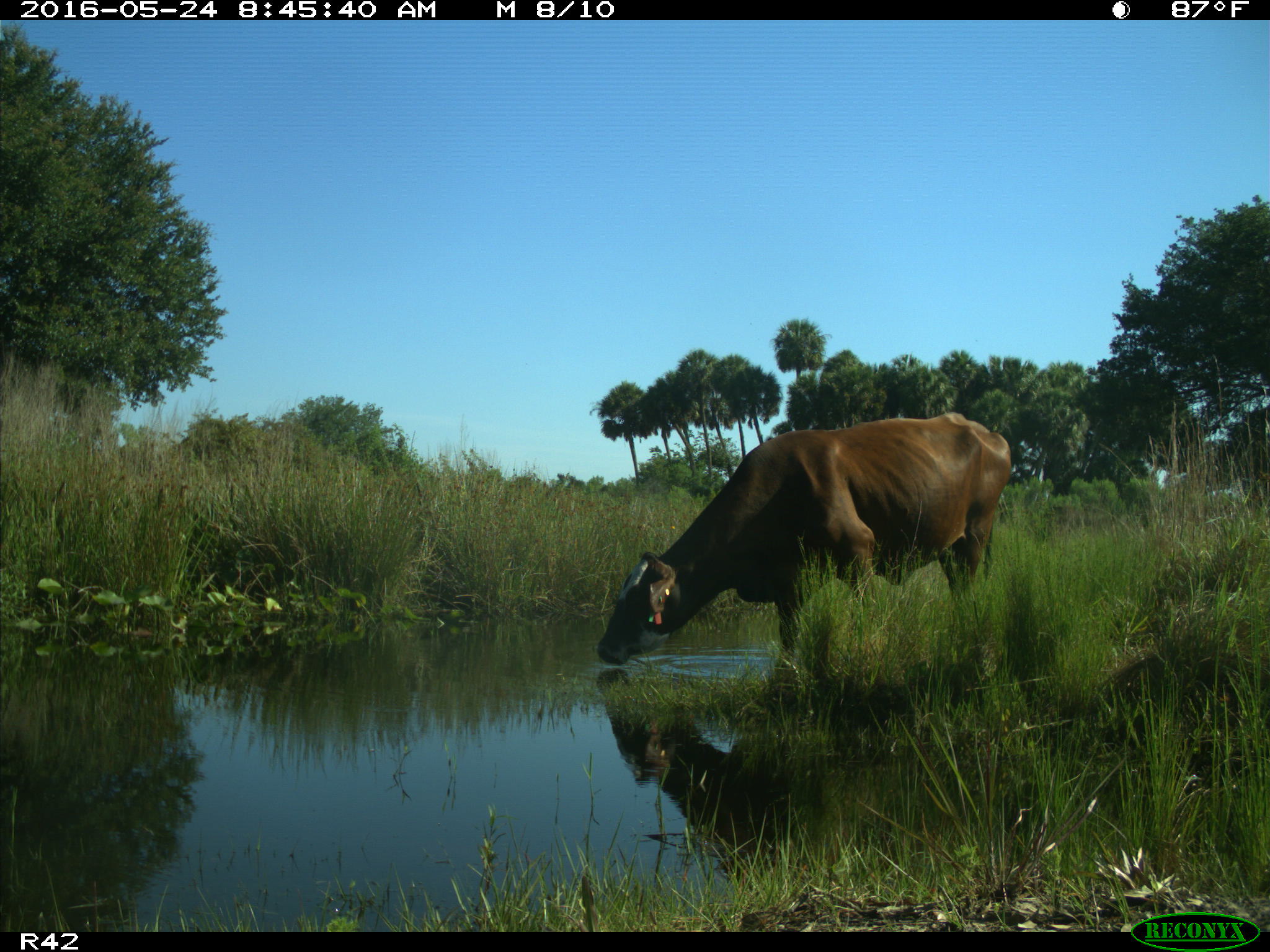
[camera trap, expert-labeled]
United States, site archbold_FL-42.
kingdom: Animalia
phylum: Chordata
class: Mammalia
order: Artiodactyla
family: Bovidae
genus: Bos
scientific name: Bos taurus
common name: domestic cow